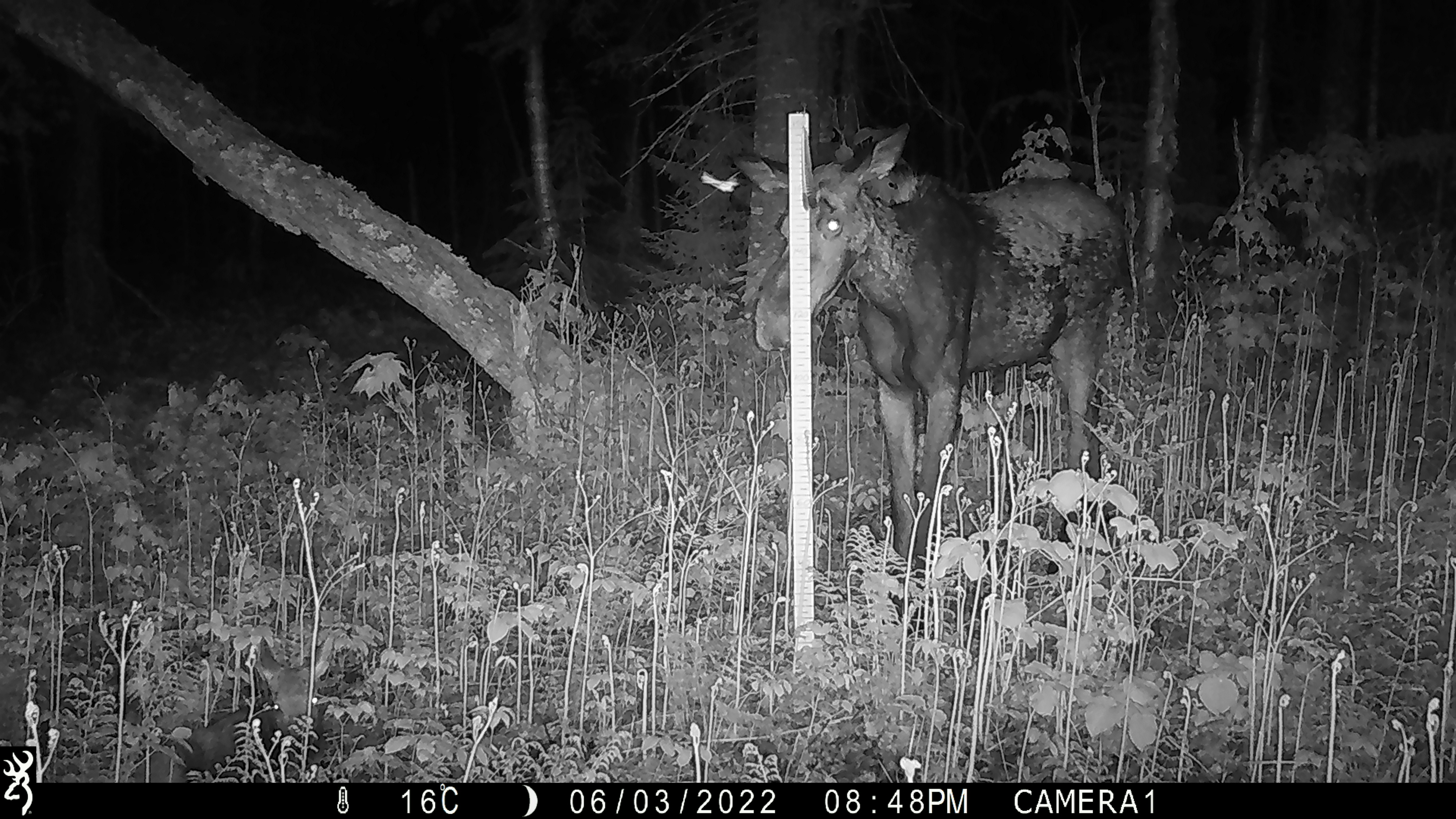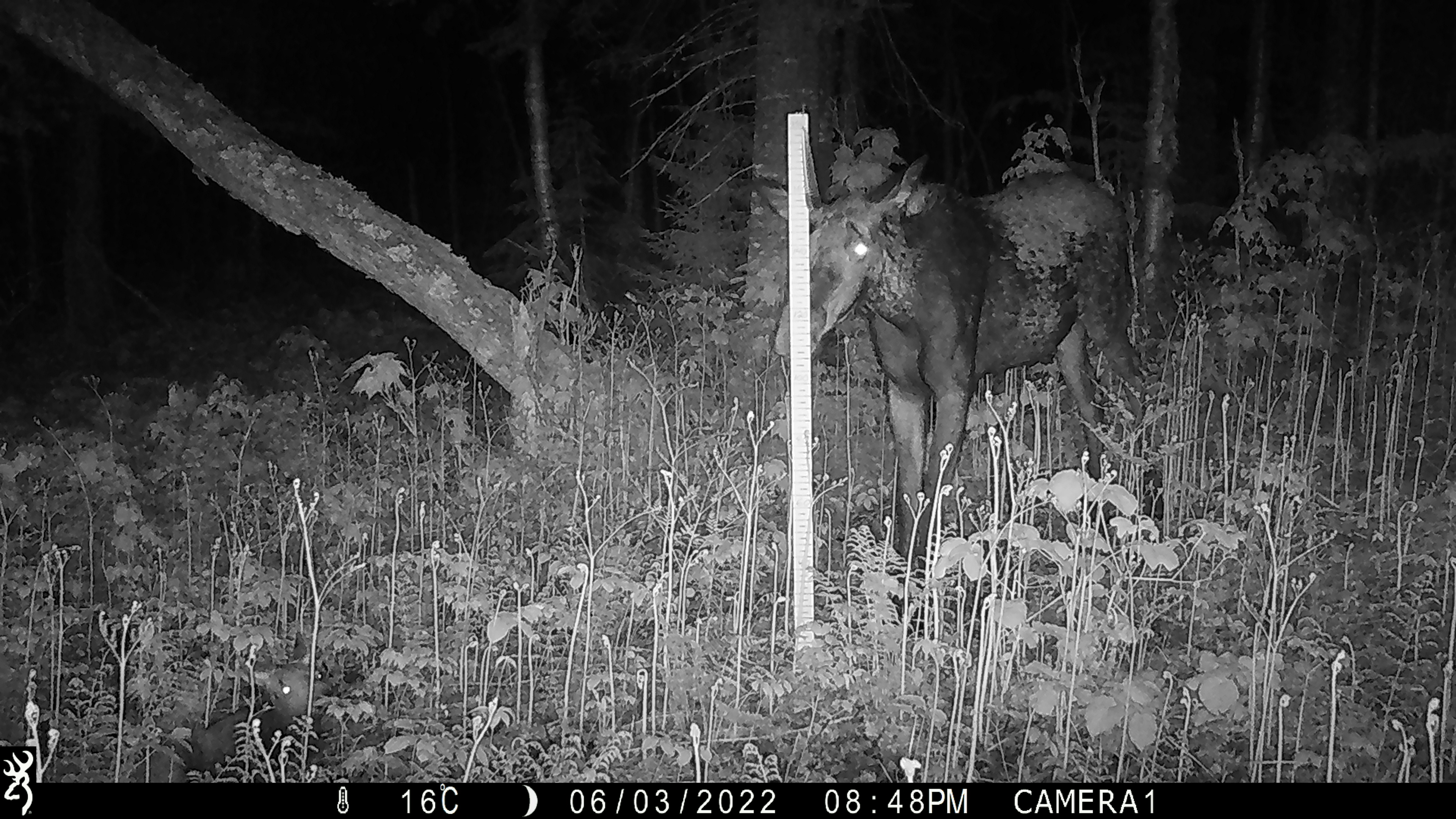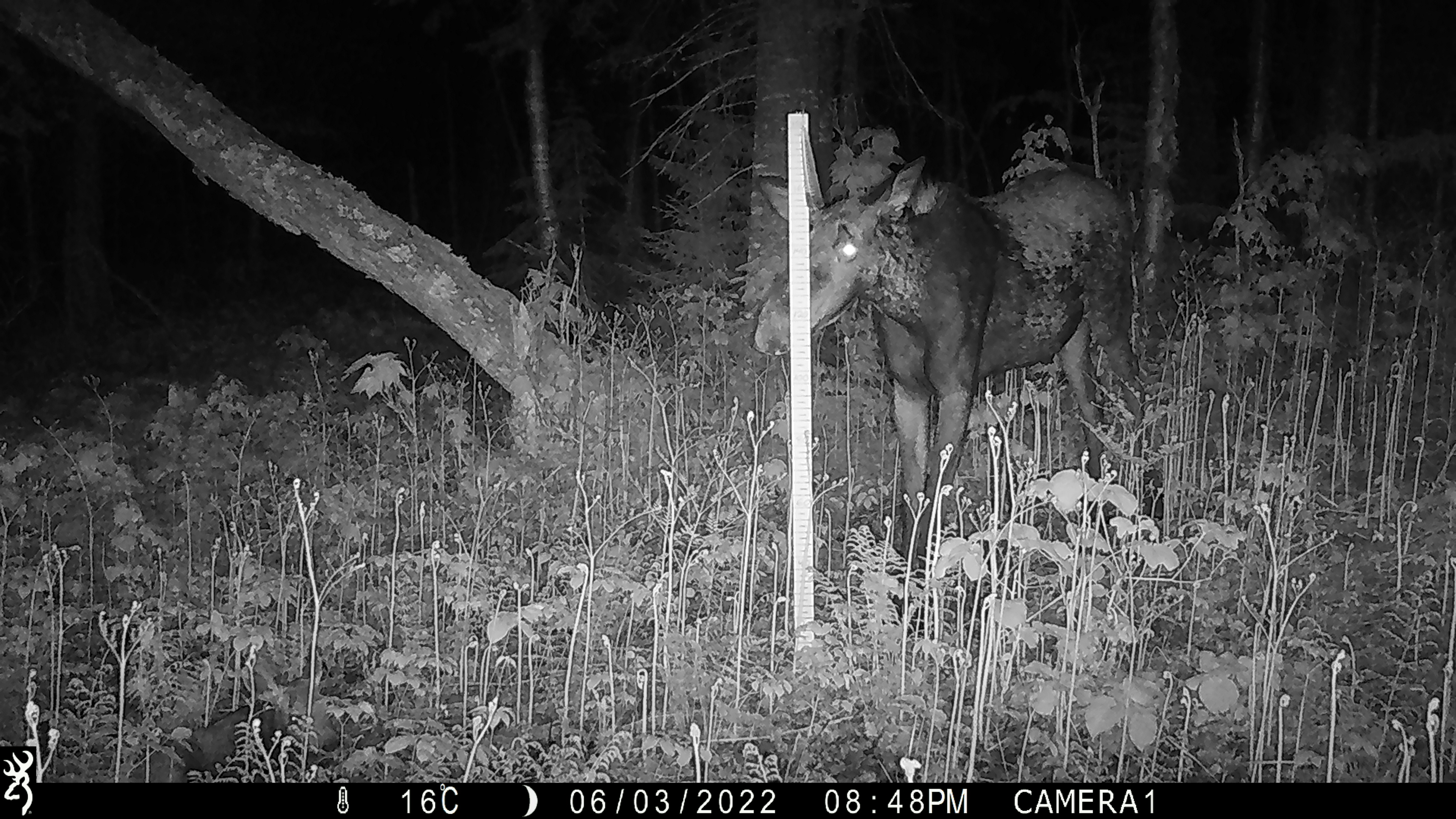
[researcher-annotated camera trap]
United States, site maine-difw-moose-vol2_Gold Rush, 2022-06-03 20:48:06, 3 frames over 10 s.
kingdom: Animalia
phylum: Chordata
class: Mammalia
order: Artiodactyla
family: Cervidae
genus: Alces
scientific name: Alces alces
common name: moose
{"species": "moose (Alces alces)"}